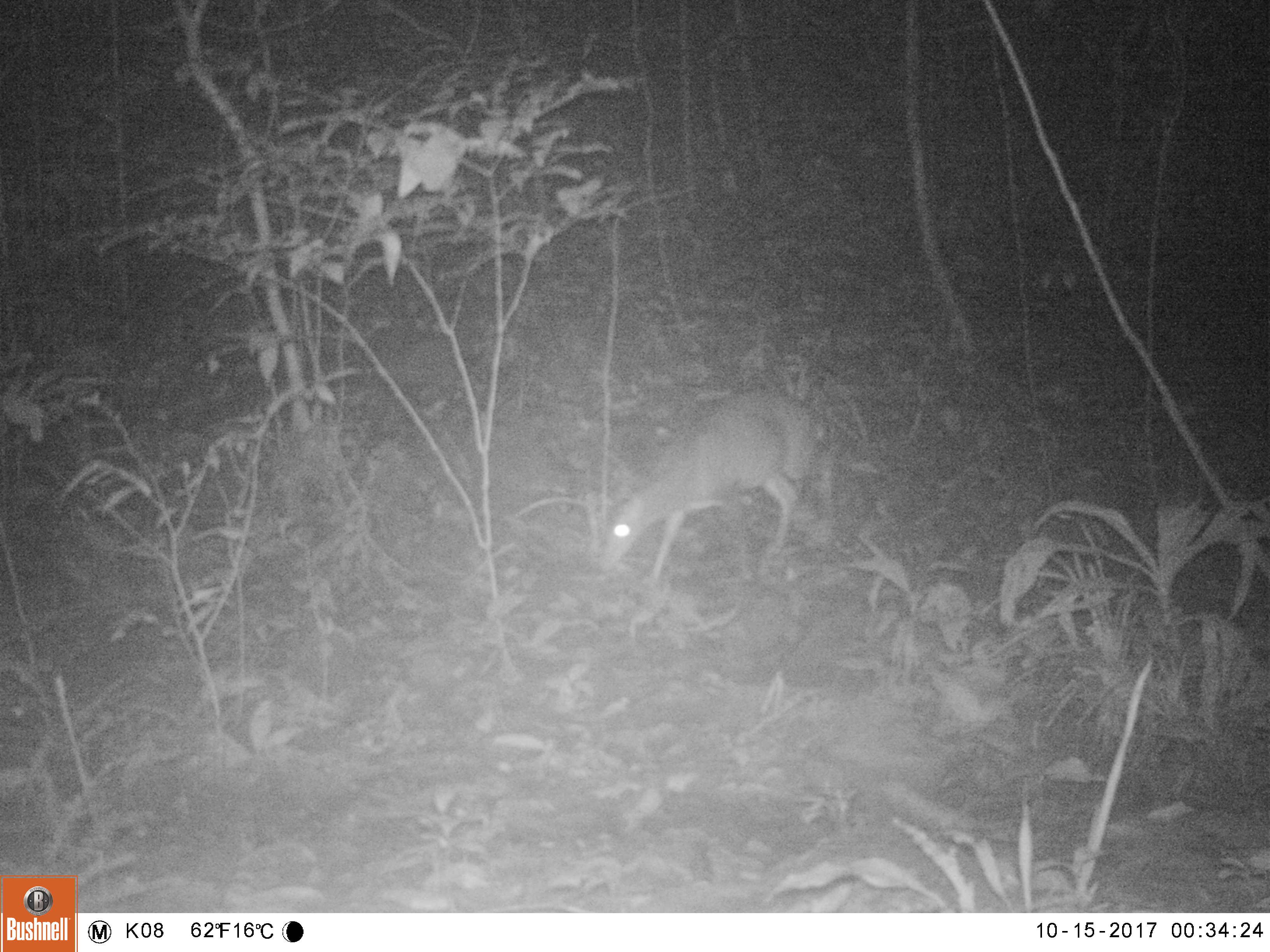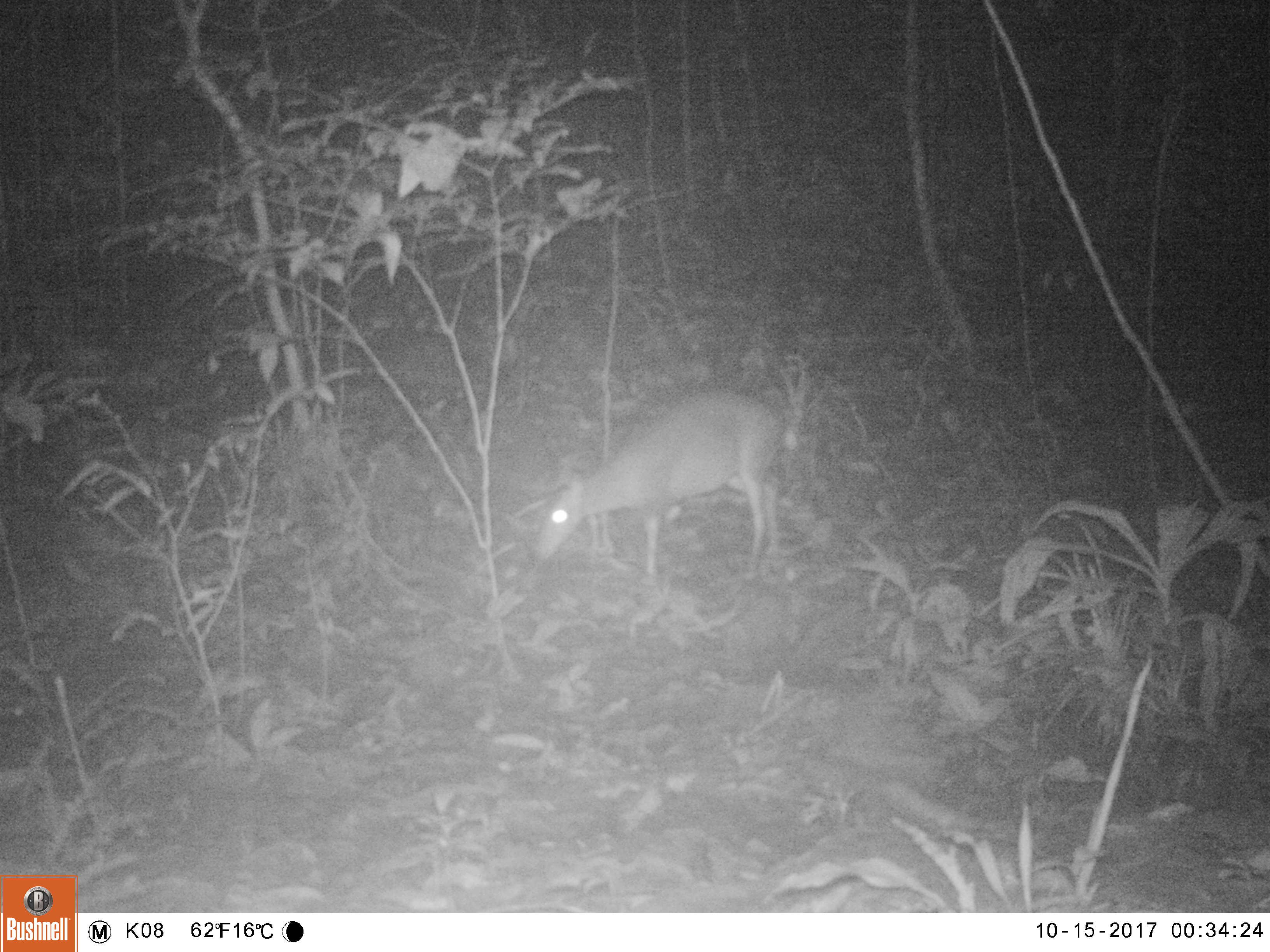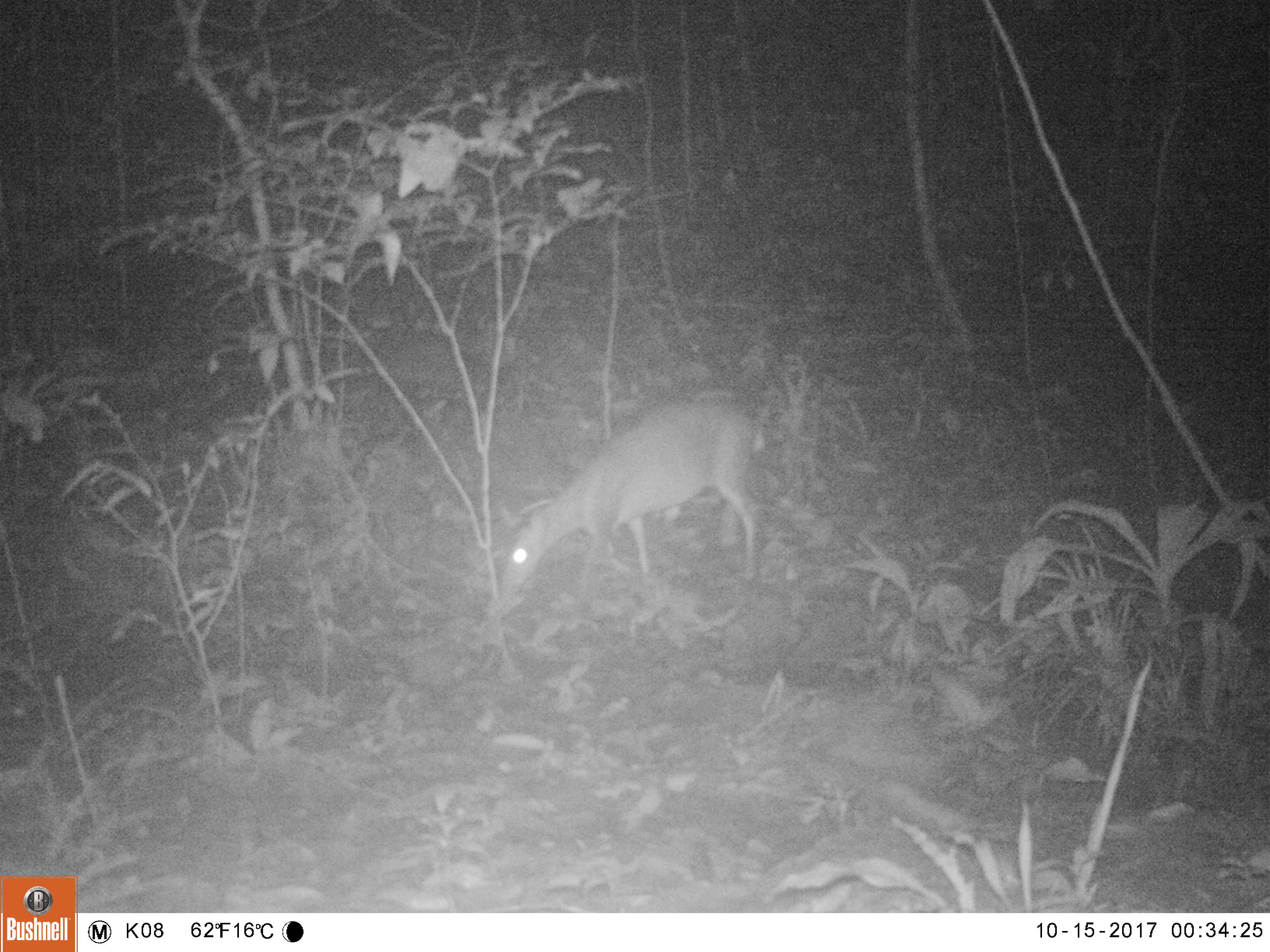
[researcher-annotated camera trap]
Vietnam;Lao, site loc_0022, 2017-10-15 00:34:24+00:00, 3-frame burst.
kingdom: Animalia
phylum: Chordata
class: Mammalia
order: Artiodactyla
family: Cervidae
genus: Muntiacus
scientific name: Muntiacus vuquangensis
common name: large-antlered muntjac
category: large antlered muntjac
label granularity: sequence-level